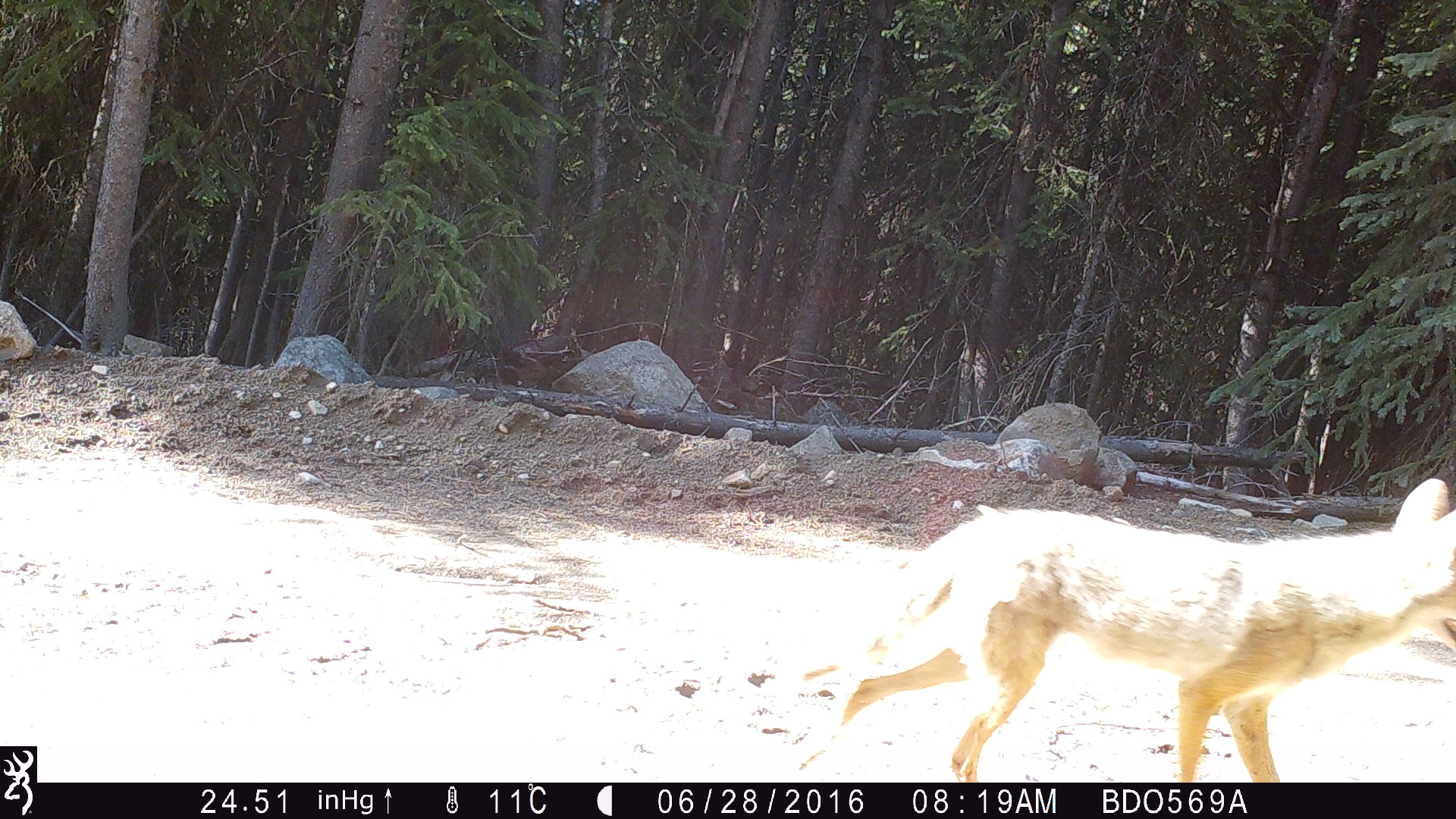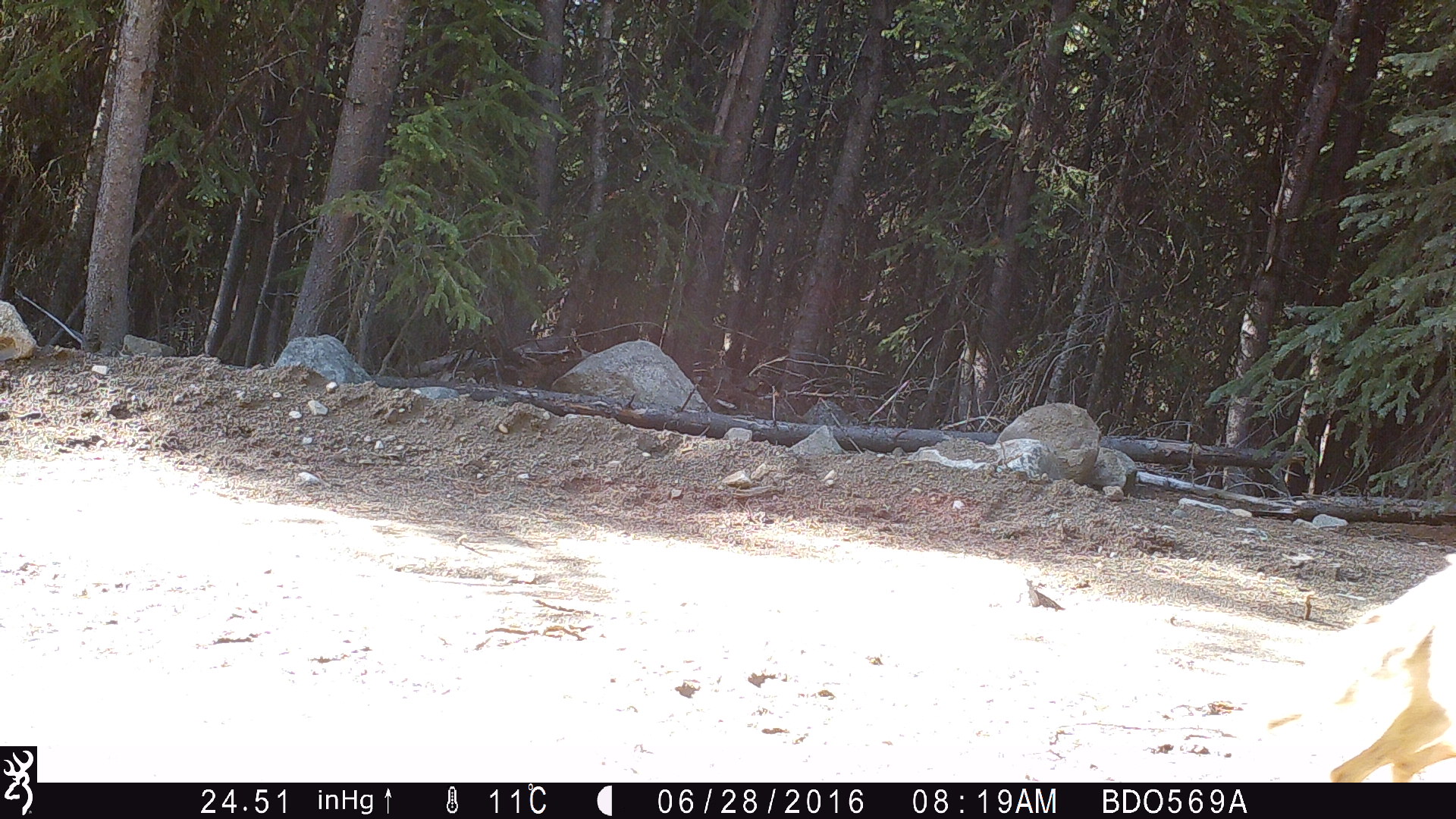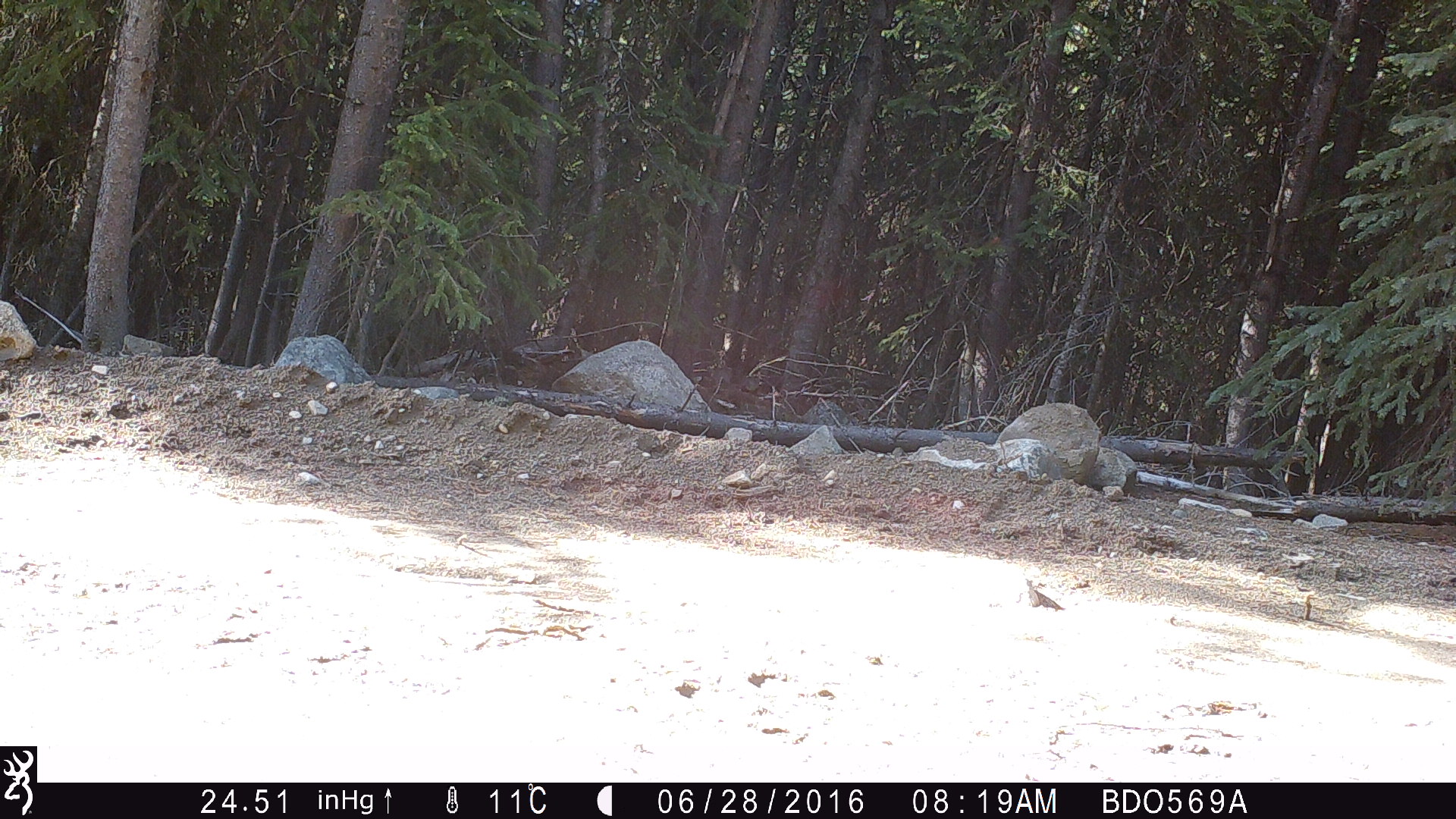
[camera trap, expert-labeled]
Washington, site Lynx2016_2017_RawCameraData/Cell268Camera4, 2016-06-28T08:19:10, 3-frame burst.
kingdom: Animalia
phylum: Chordata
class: Mammalia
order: Carnivora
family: Canidae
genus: Canis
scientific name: Canis latrans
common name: coyote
Canis latrans (coyote). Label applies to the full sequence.